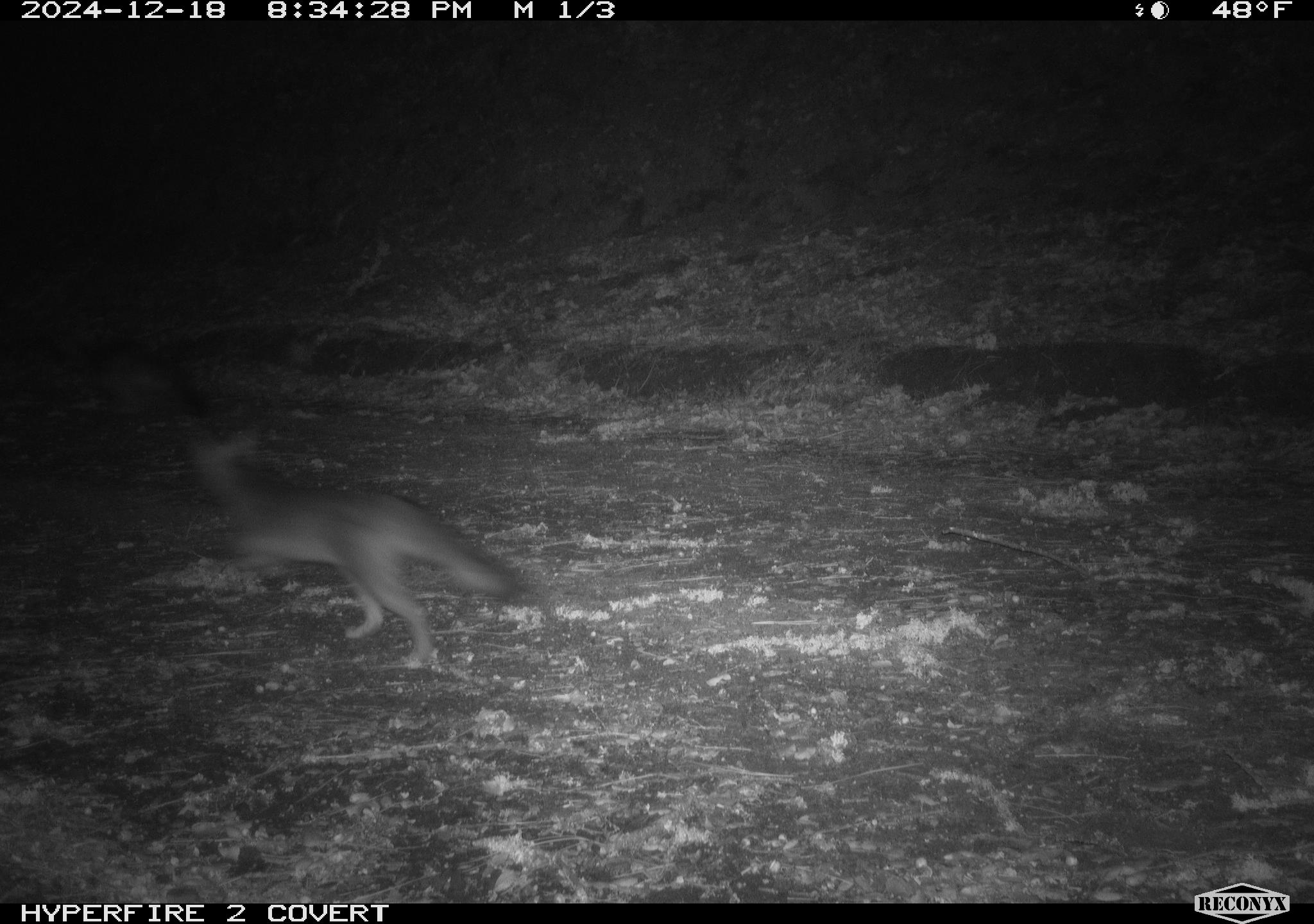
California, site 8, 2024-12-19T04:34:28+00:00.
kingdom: Animalia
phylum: Chordata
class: Mammalia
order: Carnivora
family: Canidae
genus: Urocyon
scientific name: Urocyon cinereoargenteus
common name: gray fox